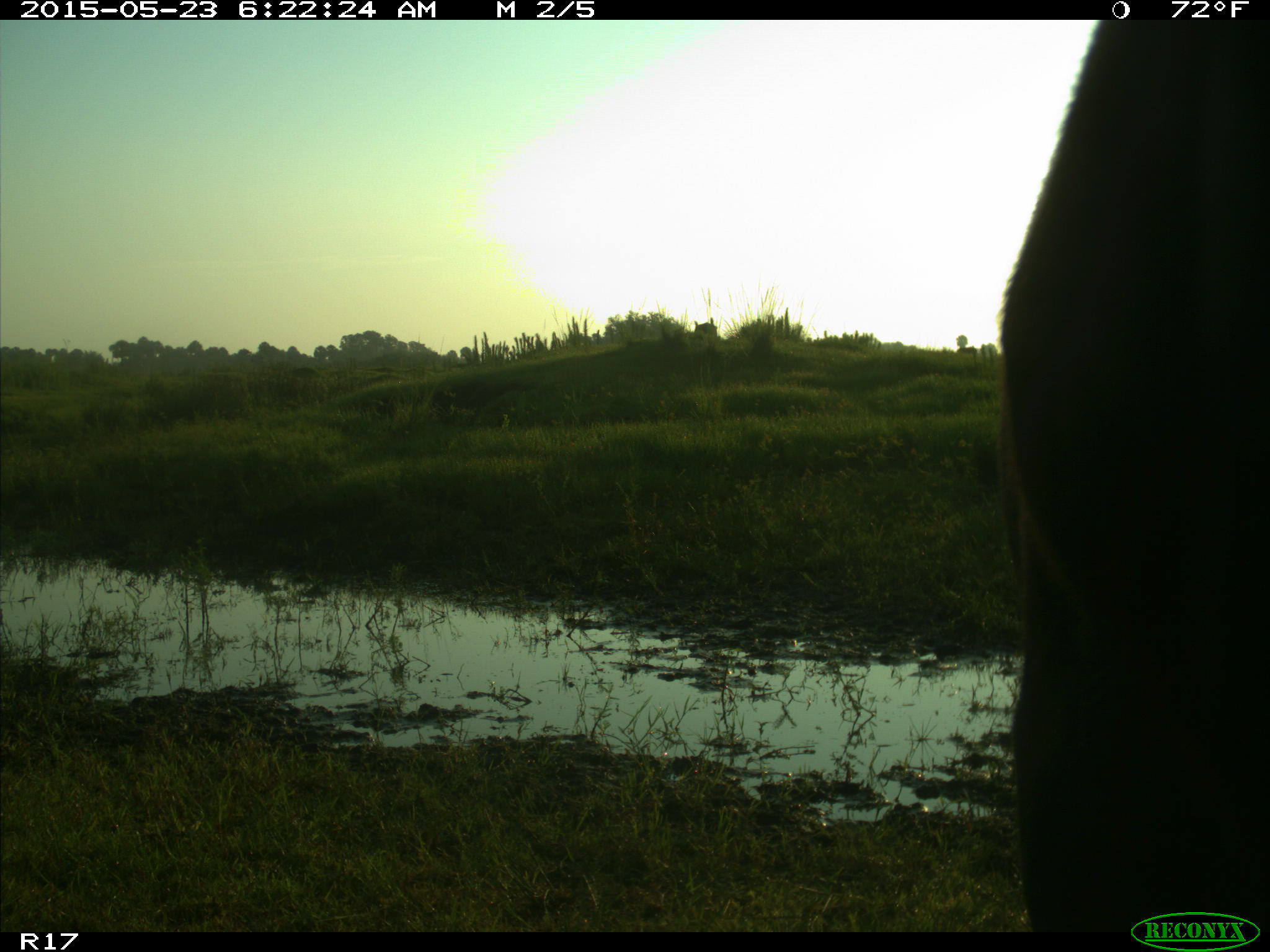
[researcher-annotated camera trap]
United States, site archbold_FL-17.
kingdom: Animalia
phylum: Chordata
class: Mammalia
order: Artiodactyla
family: Bovidae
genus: Bos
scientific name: Bos taurus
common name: domestic cow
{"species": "Bos taurus (domestic cow)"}